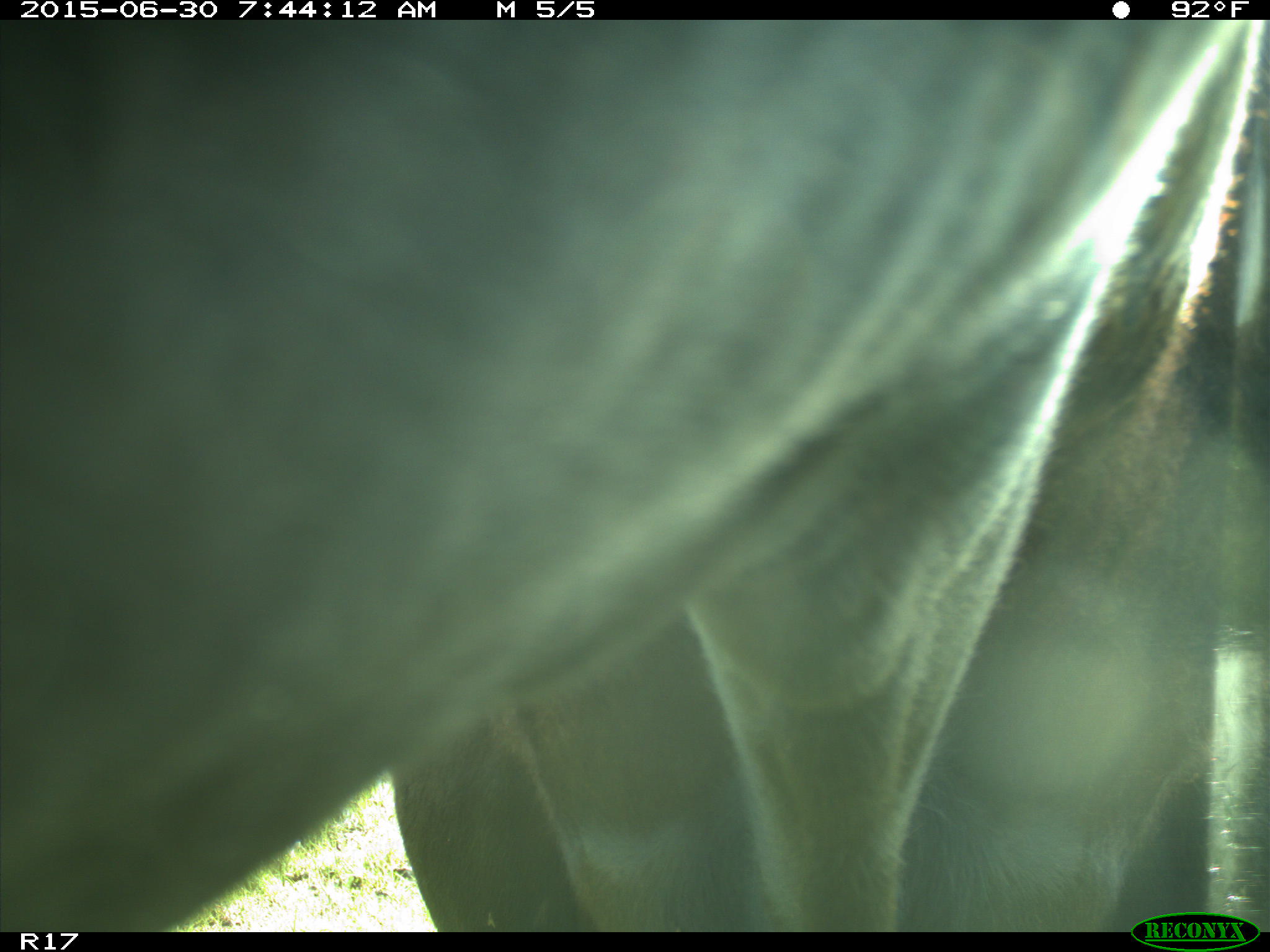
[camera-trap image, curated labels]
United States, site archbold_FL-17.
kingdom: Animalia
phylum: Chordata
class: Mammalia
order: Artiodactyla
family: Bovidae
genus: Bos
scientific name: Bos taurus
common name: domestic cow